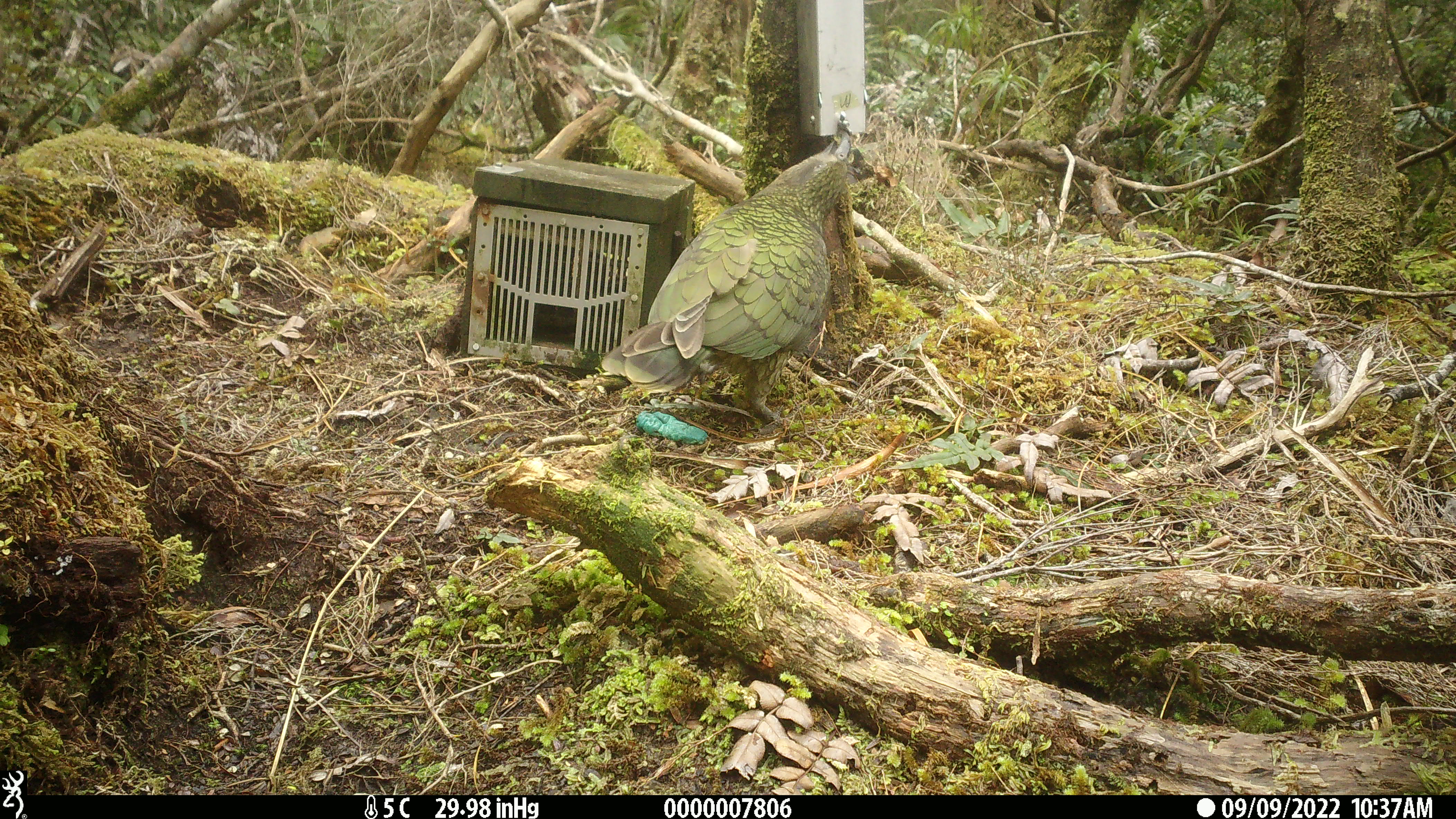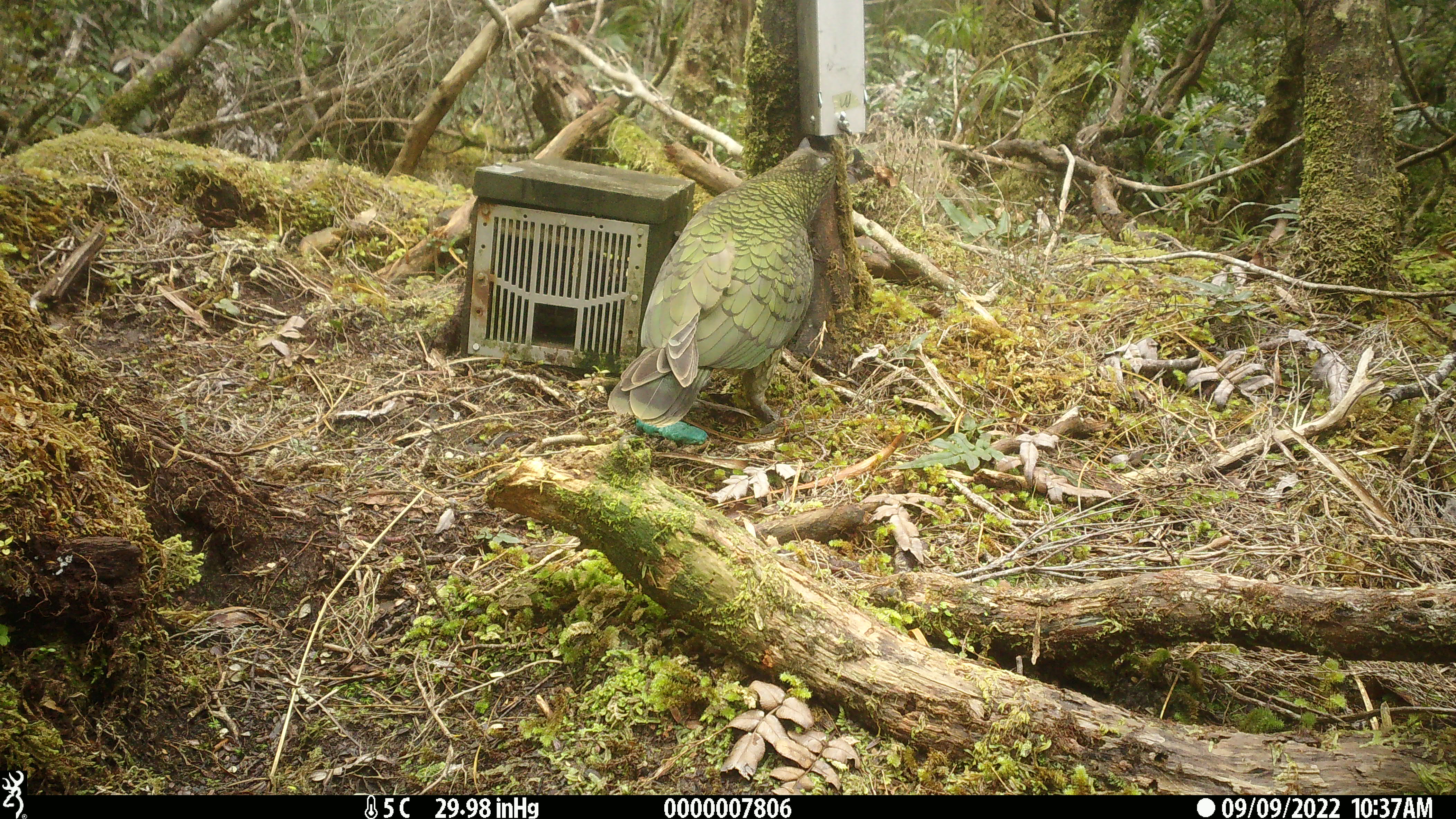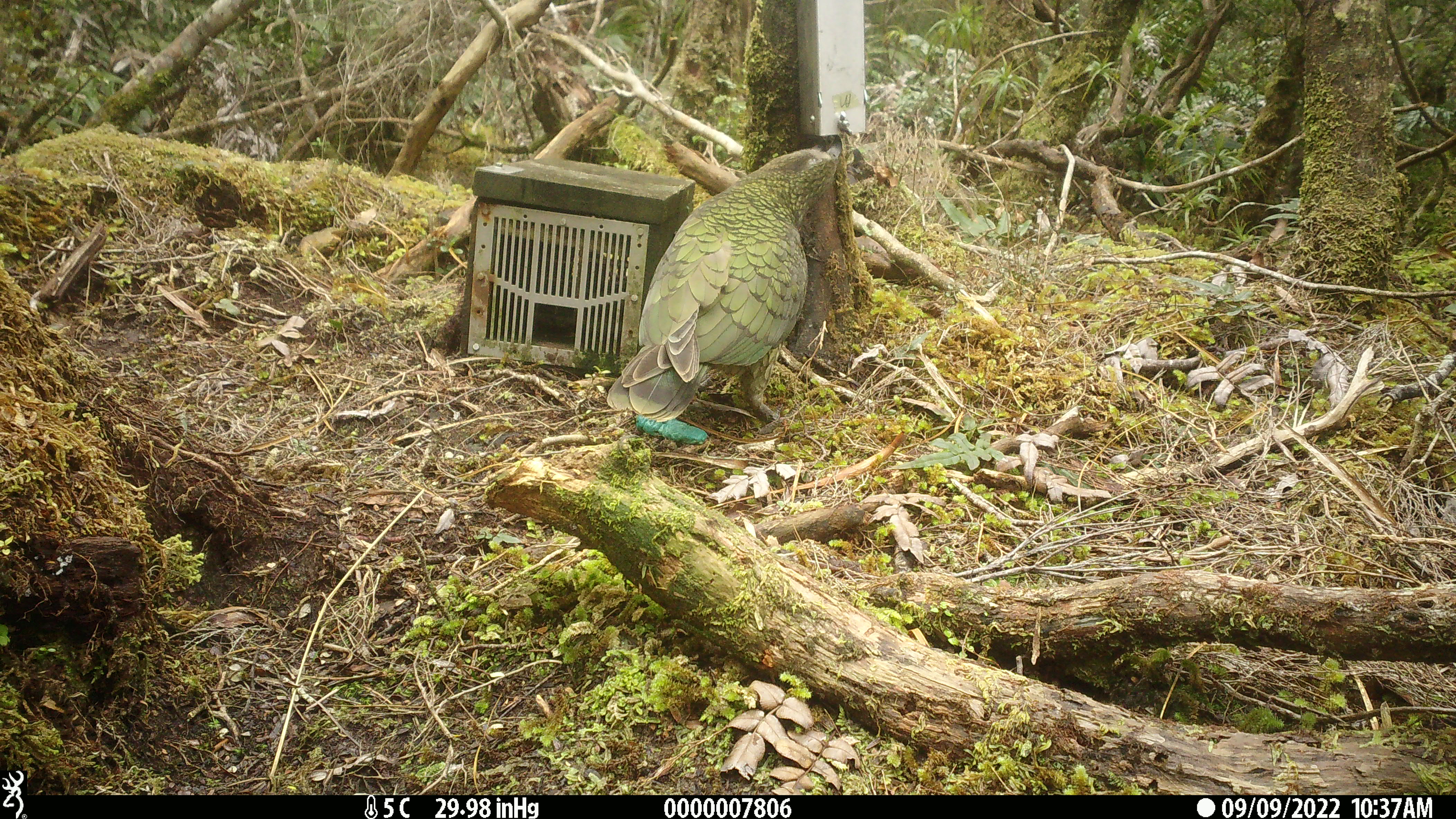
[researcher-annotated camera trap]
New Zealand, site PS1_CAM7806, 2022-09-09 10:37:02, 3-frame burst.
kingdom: Animalia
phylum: Chordata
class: Aves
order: Psittaciformes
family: Strigopidae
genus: Nestor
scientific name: Nestor notabilis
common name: kea